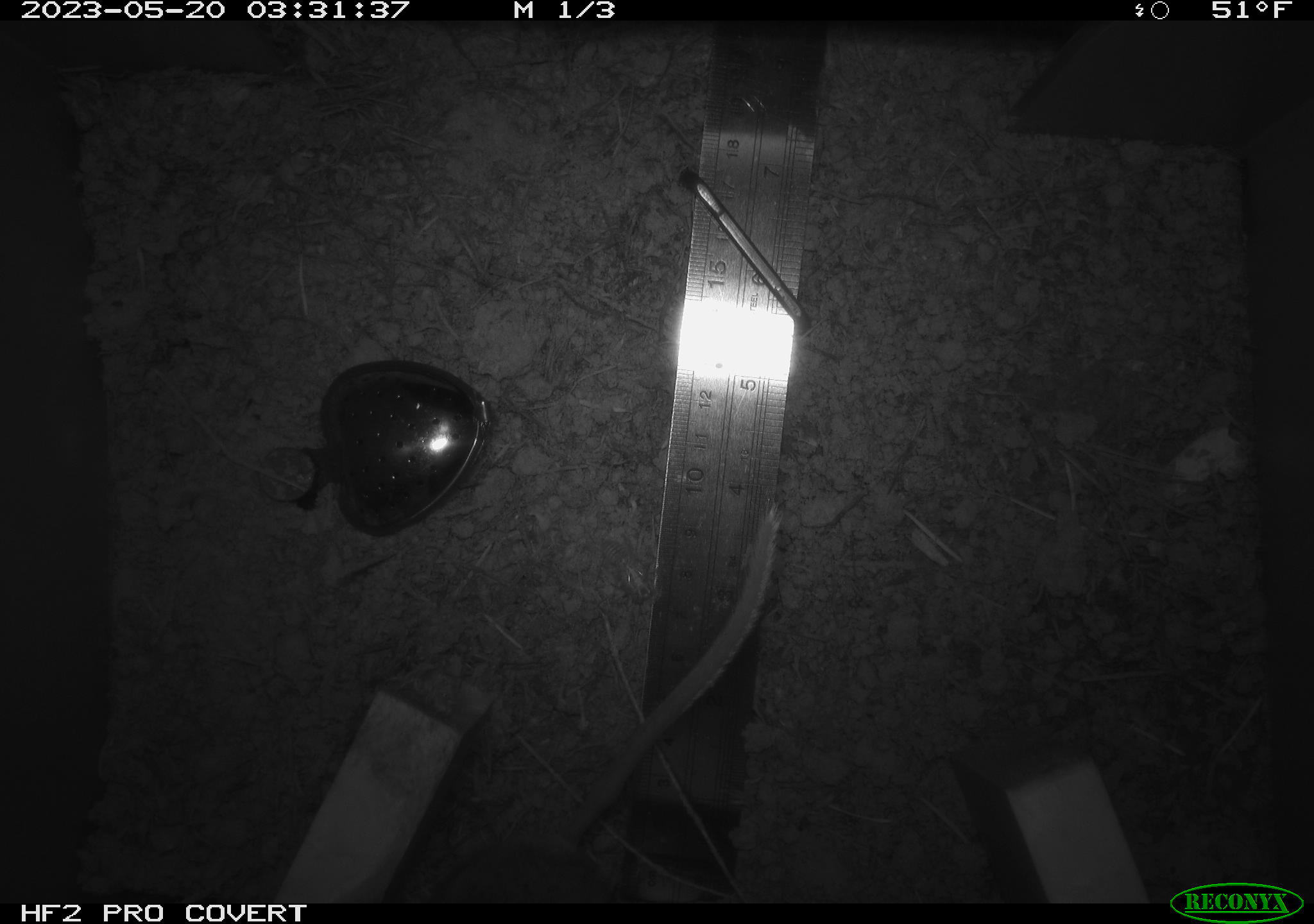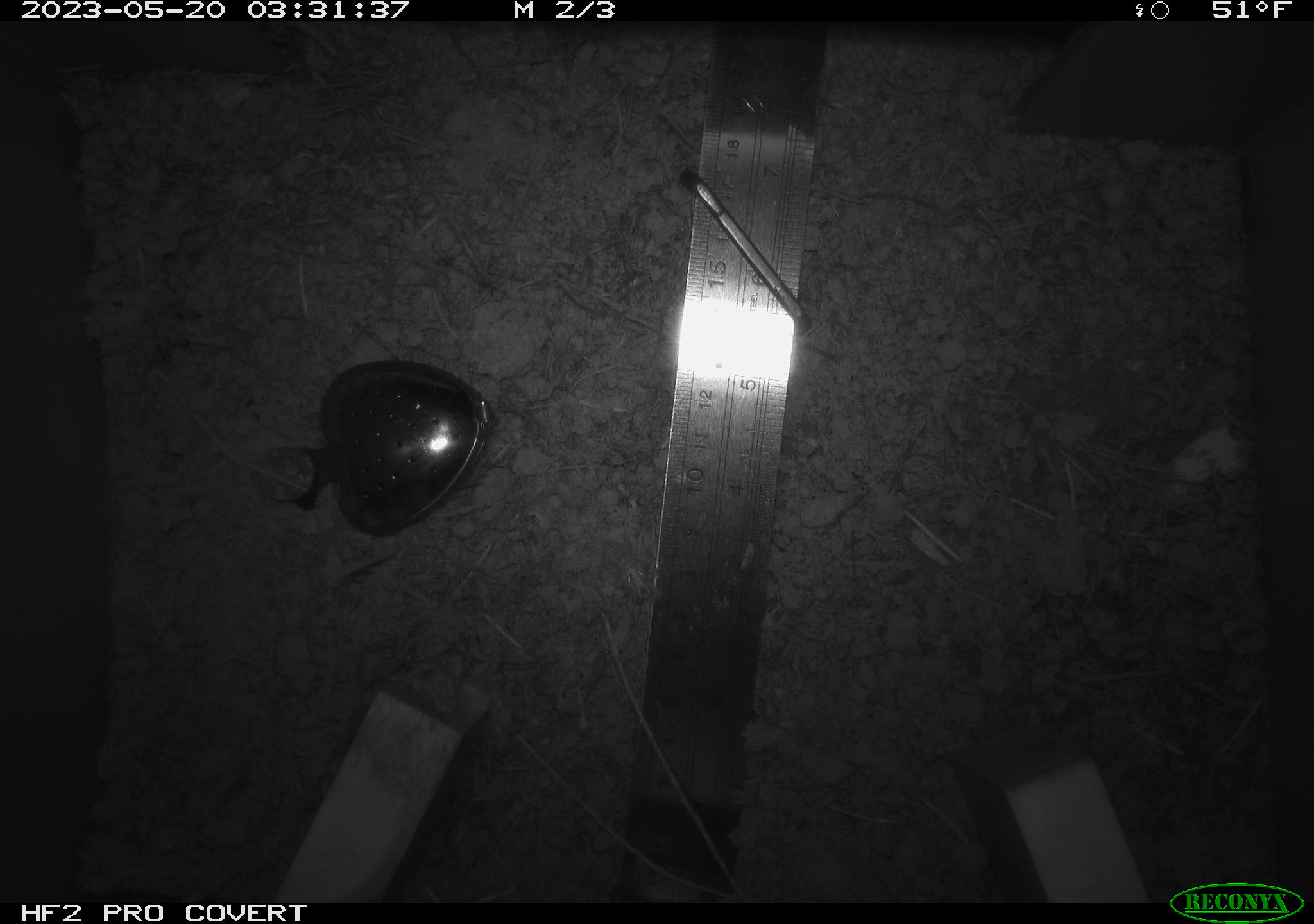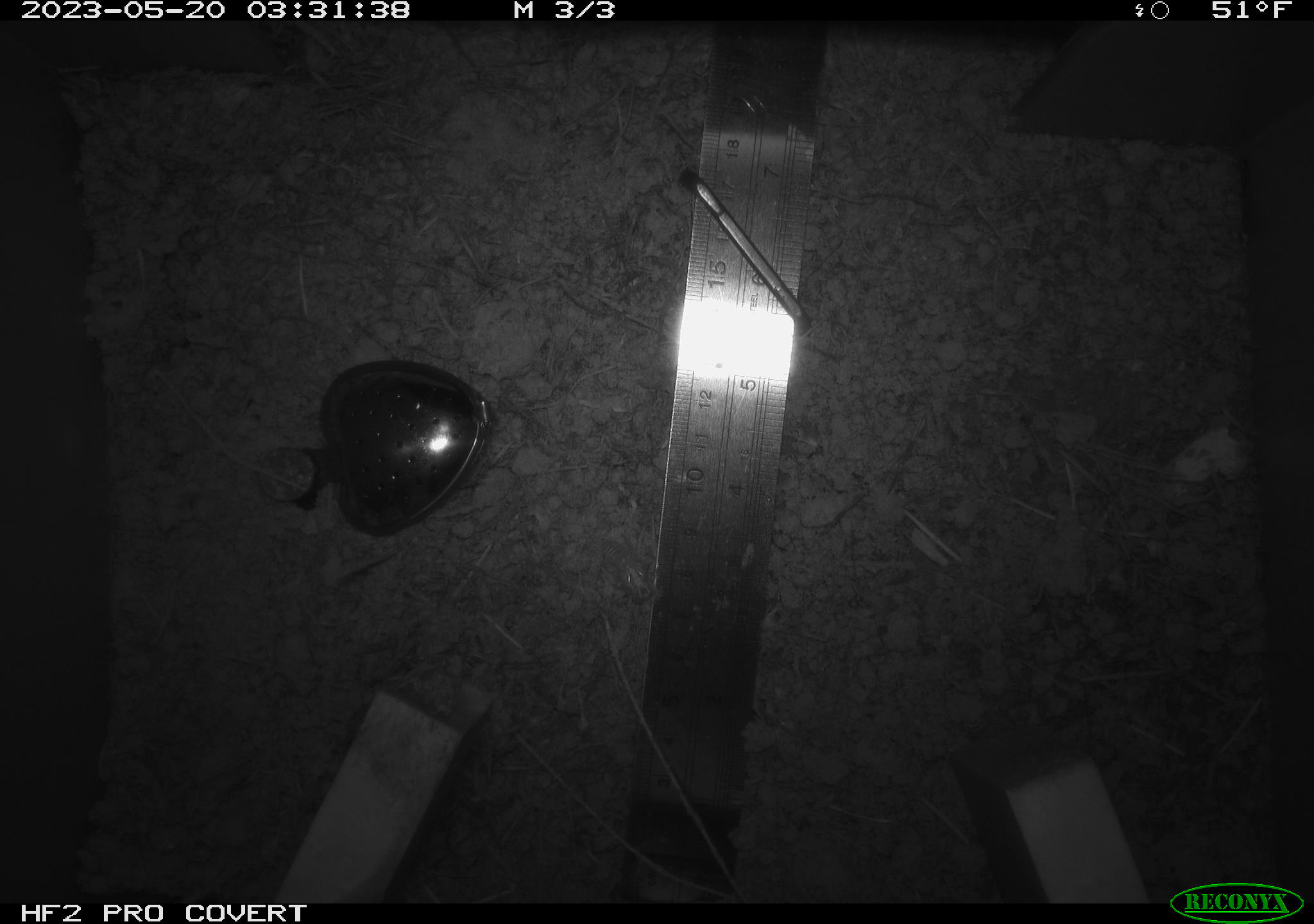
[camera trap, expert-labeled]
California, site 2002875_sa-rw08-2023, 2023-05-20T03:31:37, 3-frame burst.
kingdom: Animalia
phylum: Chordata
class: Mammalia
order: Rodentia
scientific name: Rodentia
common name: mouse species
Mouse species (Rodentia).